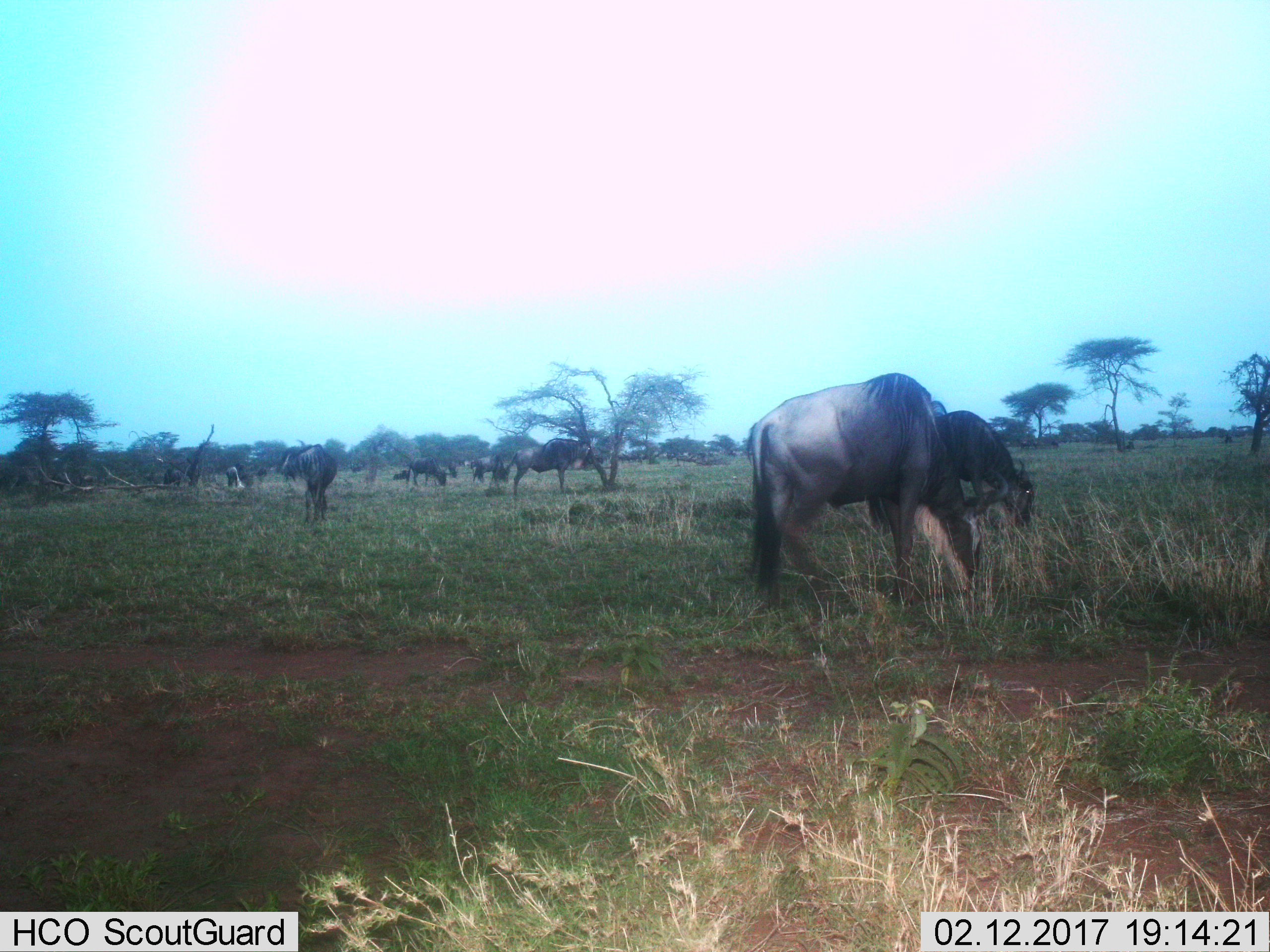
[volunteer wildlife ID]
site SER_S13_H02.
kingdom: Animalia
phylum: Chordata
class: Mammalia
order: Artiodactyla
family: Bovidae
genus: Connochaetes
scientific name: Connochaetes taurinus taurinus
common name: blue wildebeest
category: wildebeestblue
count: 11-50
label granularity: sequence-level